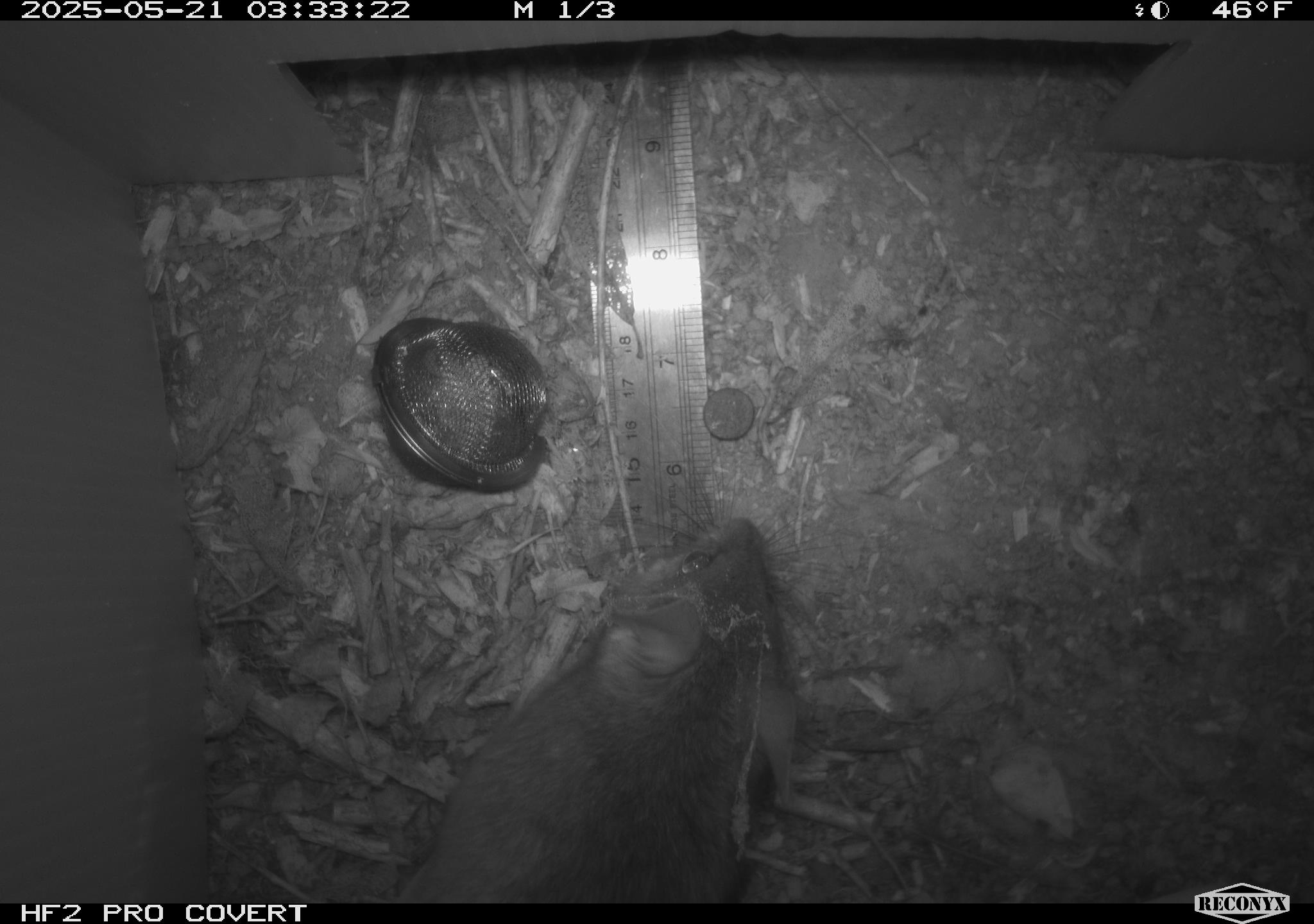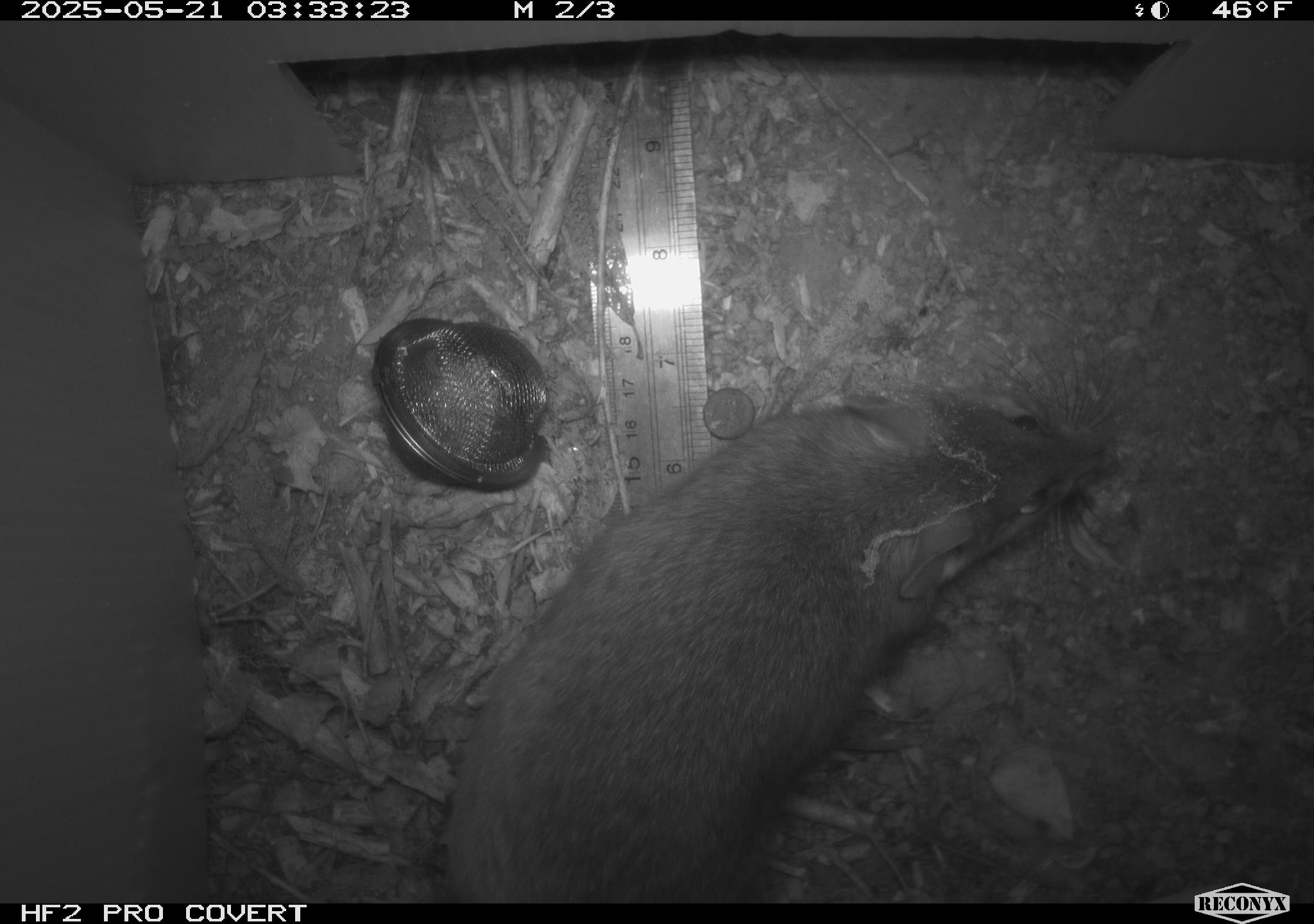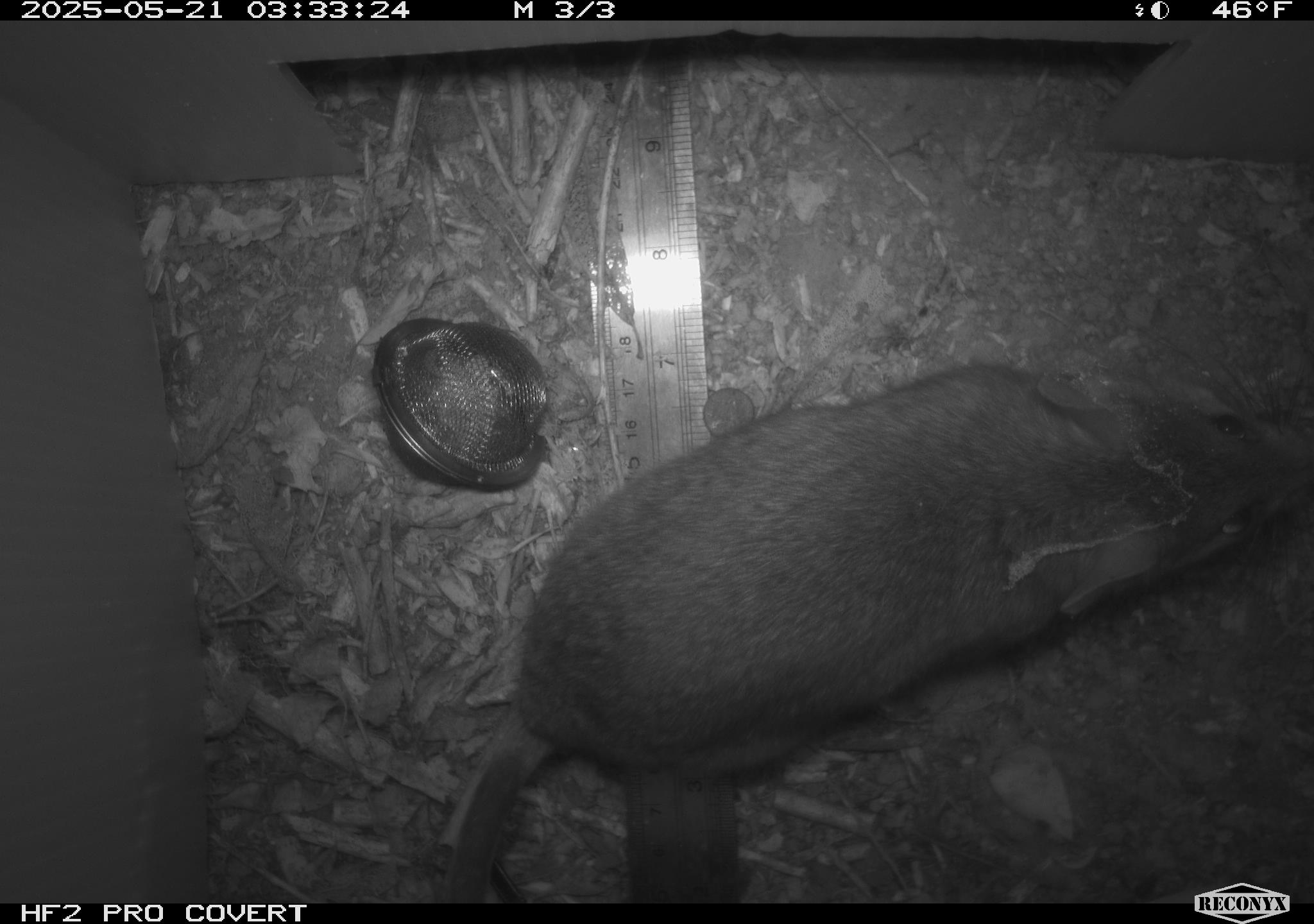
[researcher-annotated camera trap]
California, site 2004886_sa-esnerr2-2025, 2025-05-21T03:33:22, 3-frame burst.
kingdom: Animalia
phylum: Chordata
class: Mammalia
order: Rodentia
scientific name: Rodentia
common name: rodent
Rodent (Rodentia).